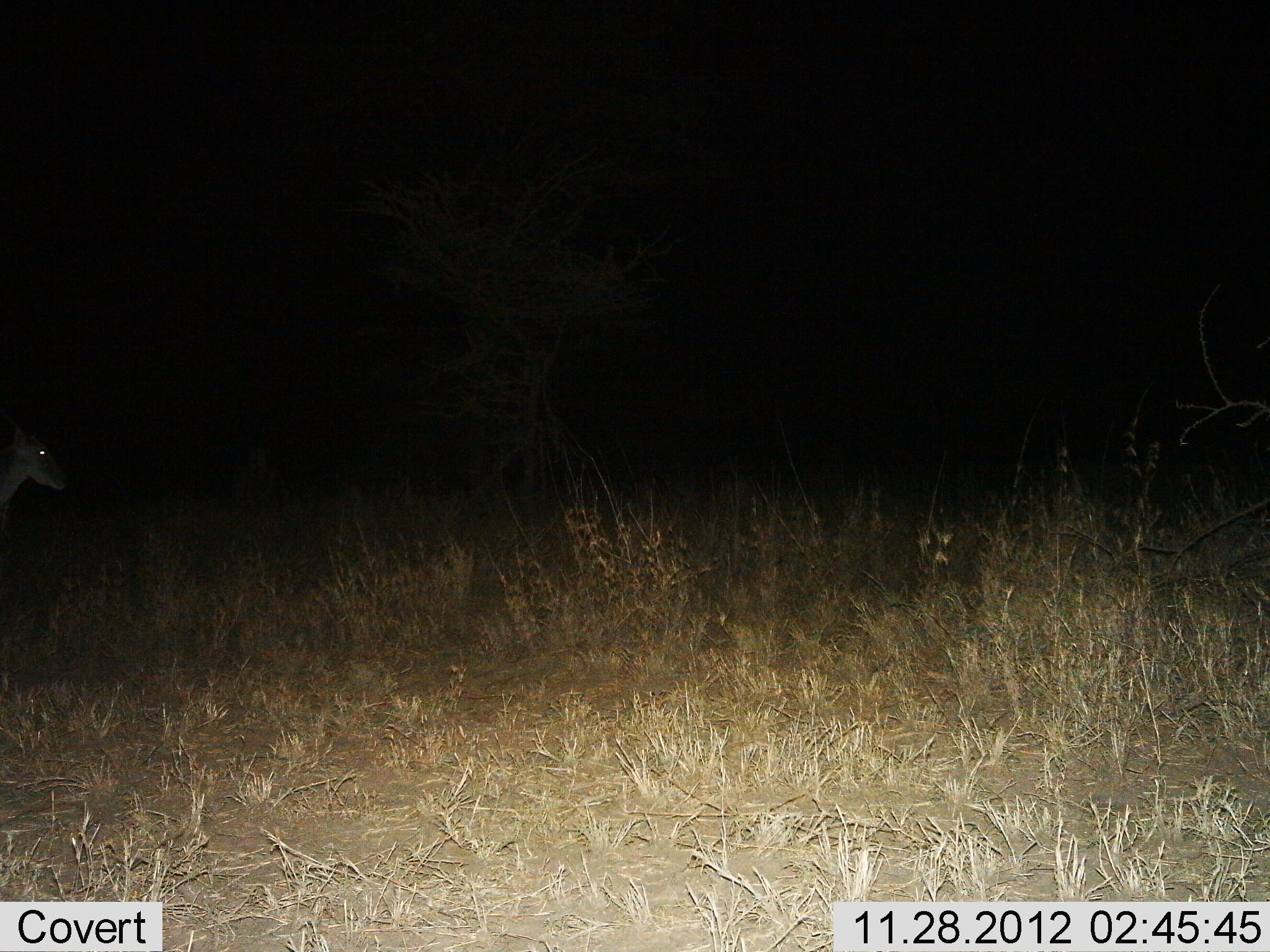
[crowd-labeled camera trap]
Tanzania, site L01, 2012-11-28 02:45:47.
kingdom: Animalia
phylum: Chordata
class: Mammalia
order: Artiodactyla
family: Bovidae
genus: Aepyceros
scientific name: Aepyceros melampus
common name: impala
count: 1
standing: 71%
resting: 0%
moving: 29%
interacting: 0%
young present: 0%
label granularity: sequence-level